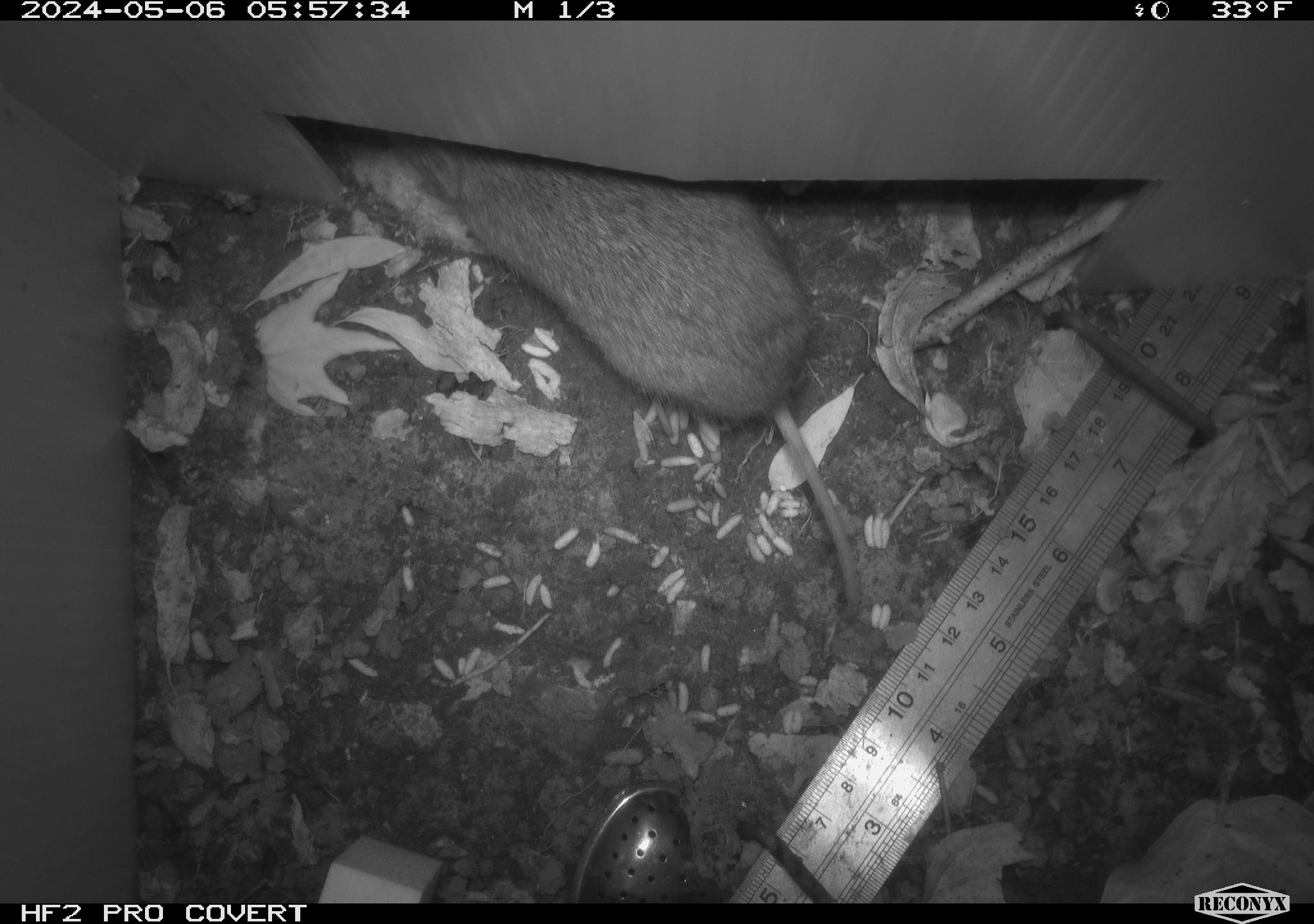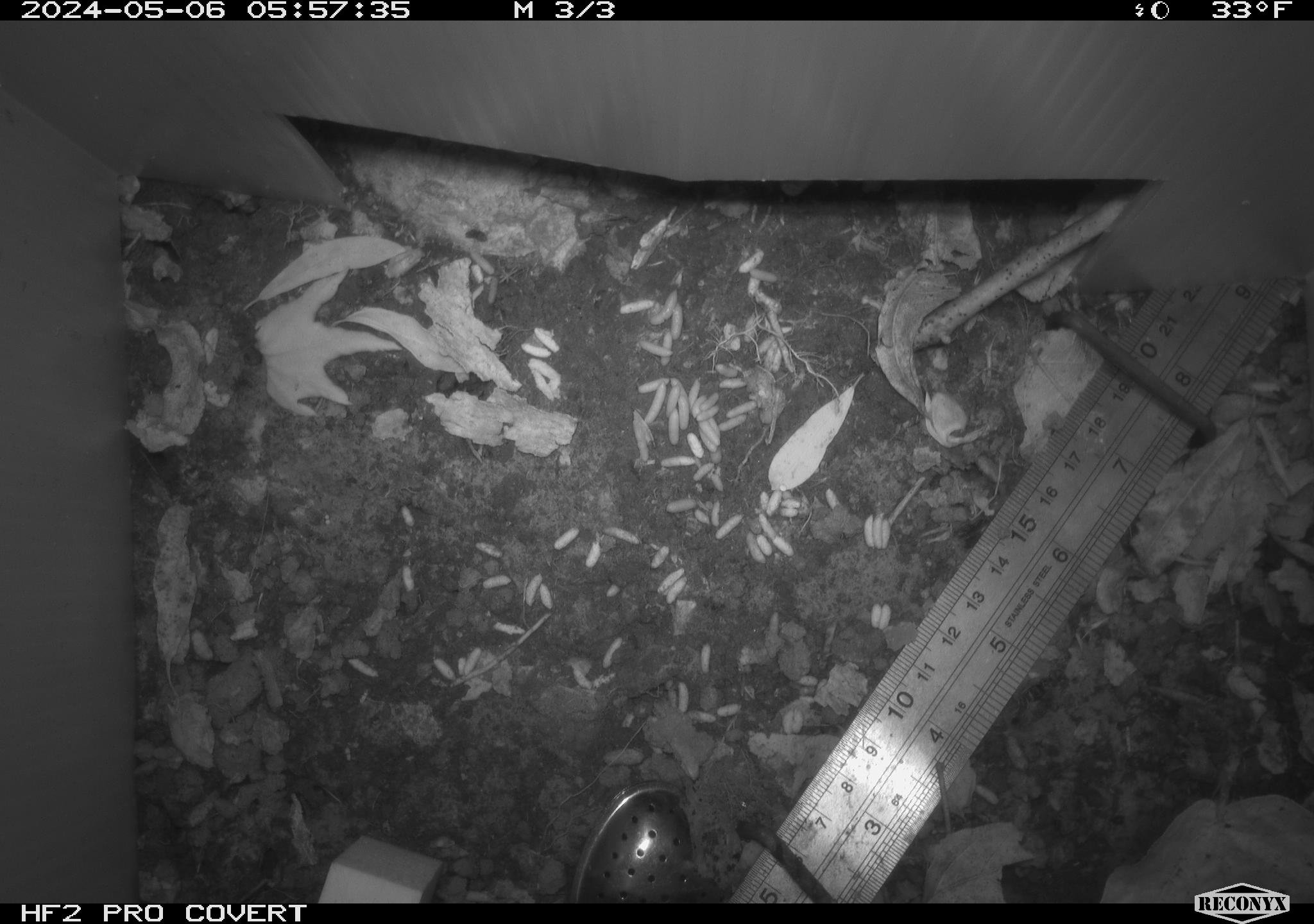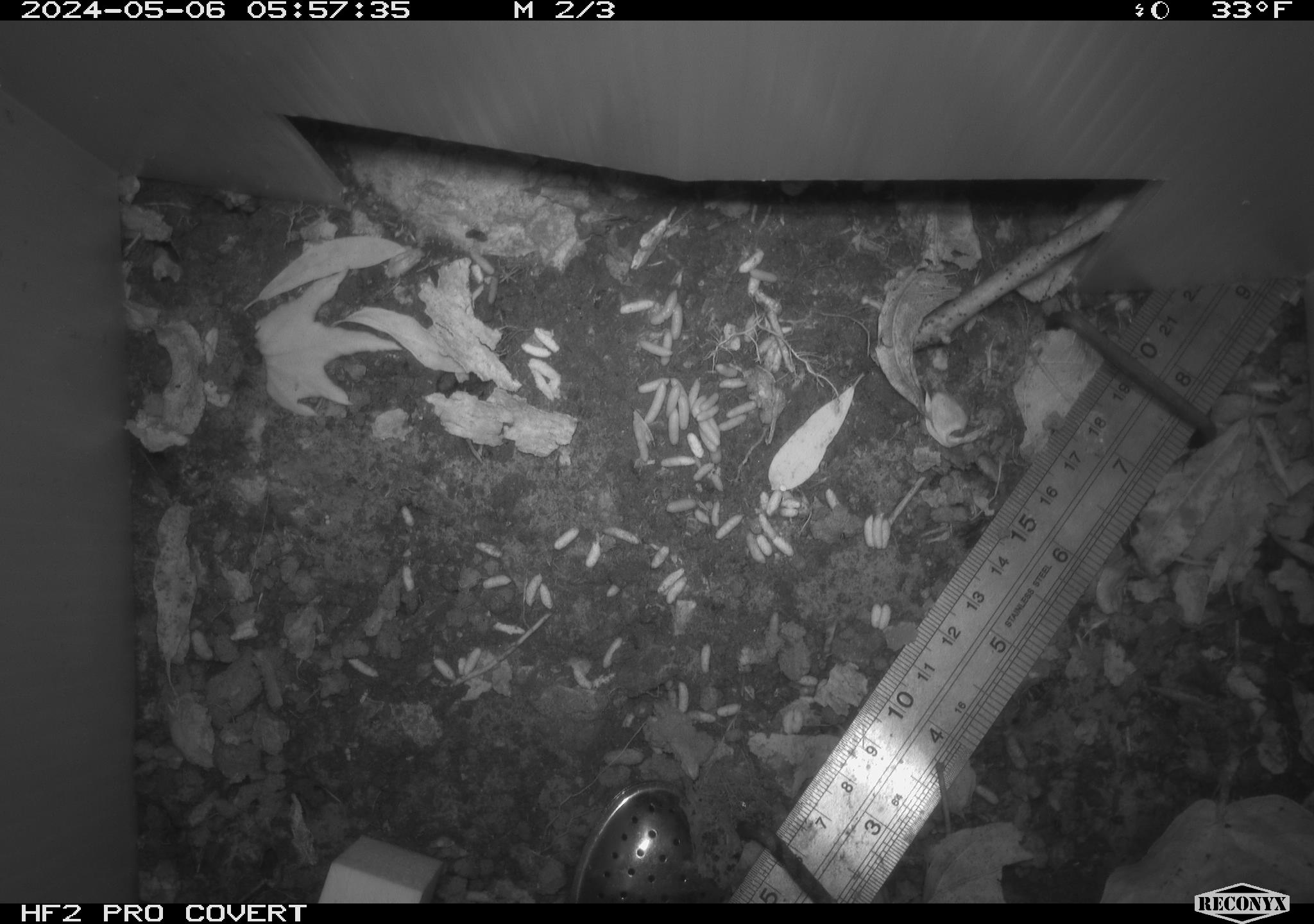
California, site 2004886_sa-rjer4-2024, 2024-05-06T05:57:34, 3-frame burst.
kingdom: Animalia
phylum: Chordata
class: Mammalia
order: Rodentia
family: Cricetidae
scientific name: Arvicolinae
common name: voles, lemmings, and muskrats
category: arvicolinae subfamily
Arvicolinae subfamily (voles, lemmings, and muskrats) (Arvicolinae).